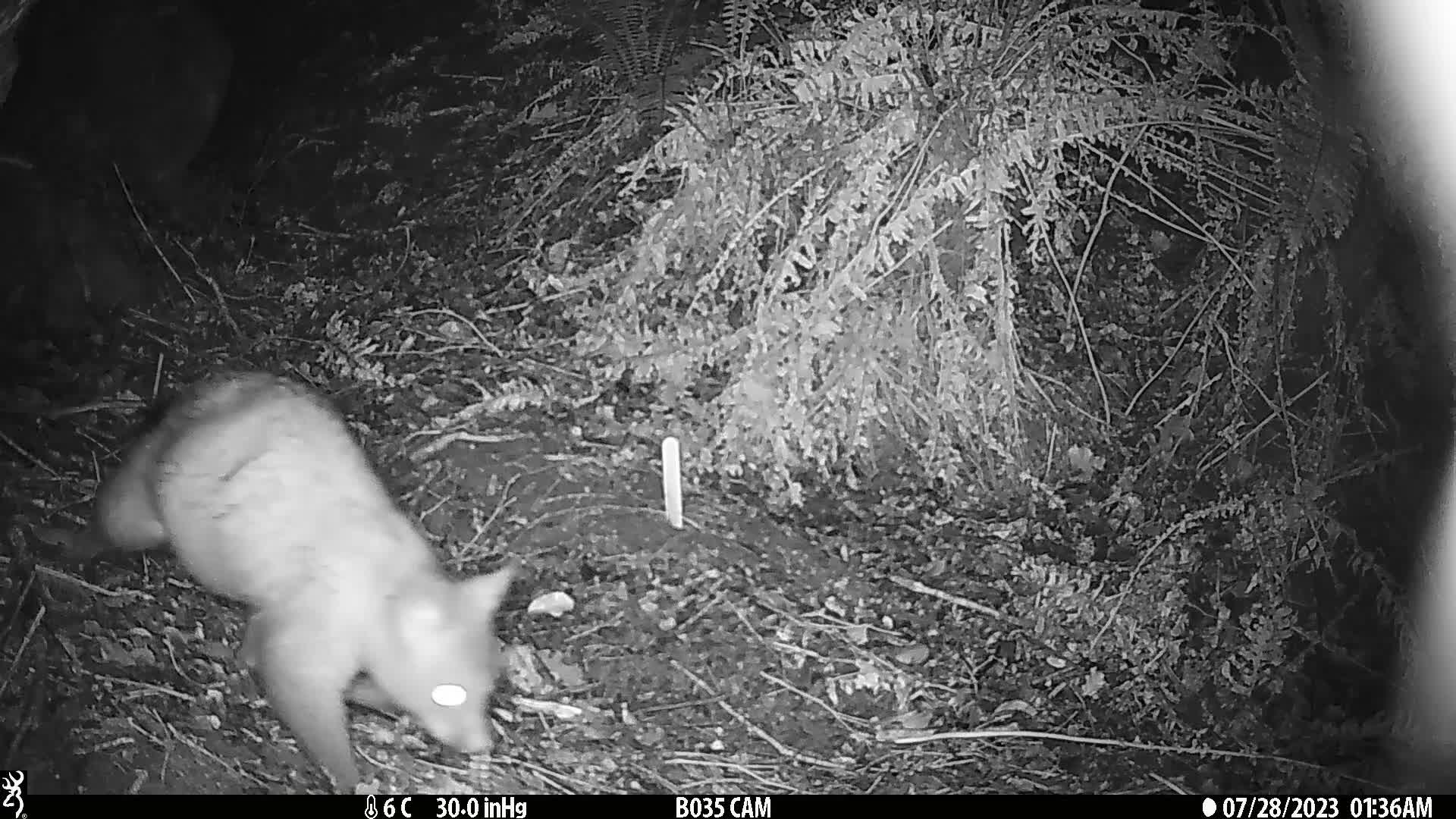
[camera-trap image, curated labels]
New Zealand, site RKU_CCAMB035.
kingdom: Animalia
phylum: Chordata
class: Mammalia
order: Diprotodontia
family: Phalangeridae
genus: Trichosurus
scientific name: Trichosurus vulpecula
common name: common brushtail possum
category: possum